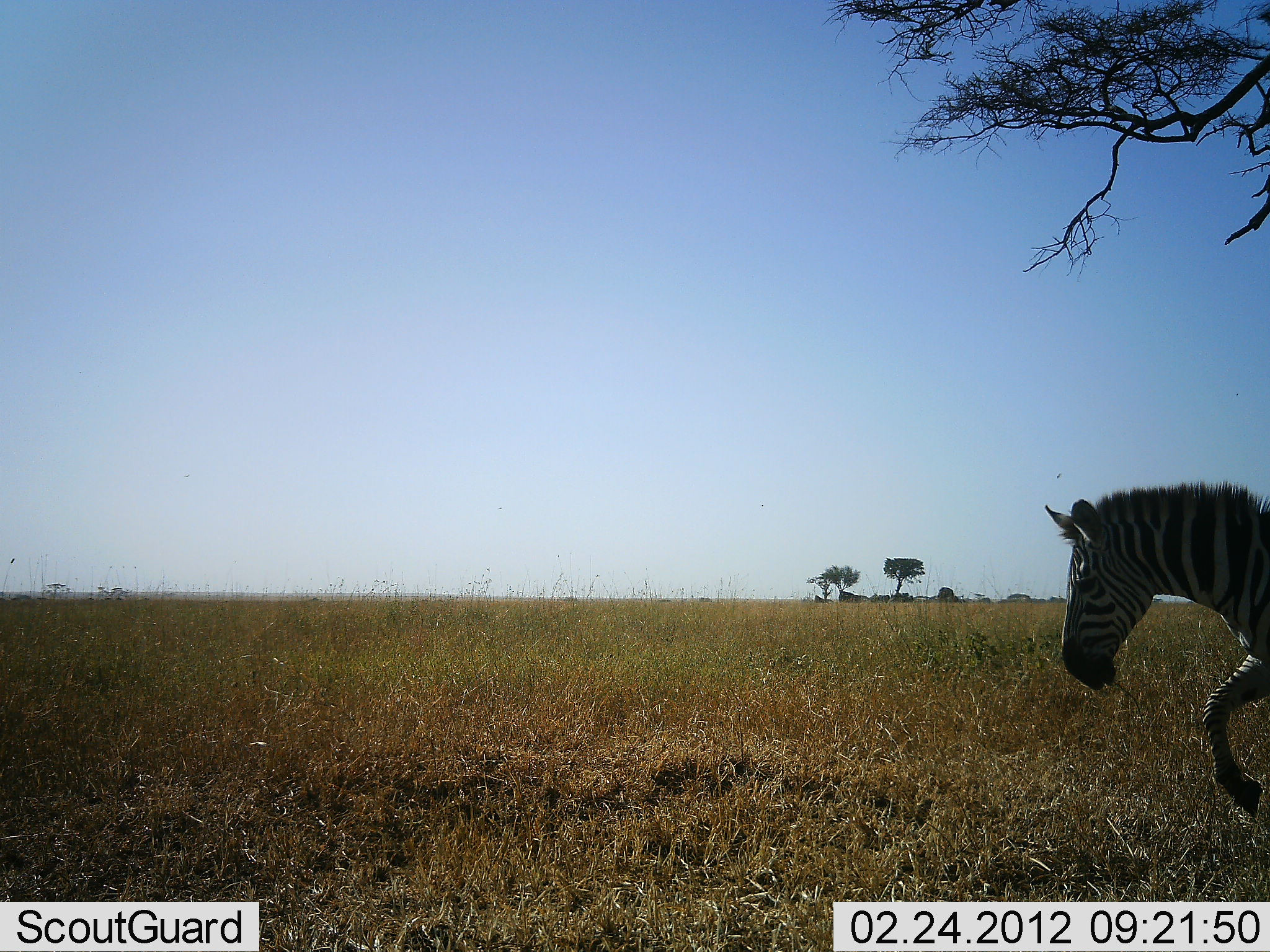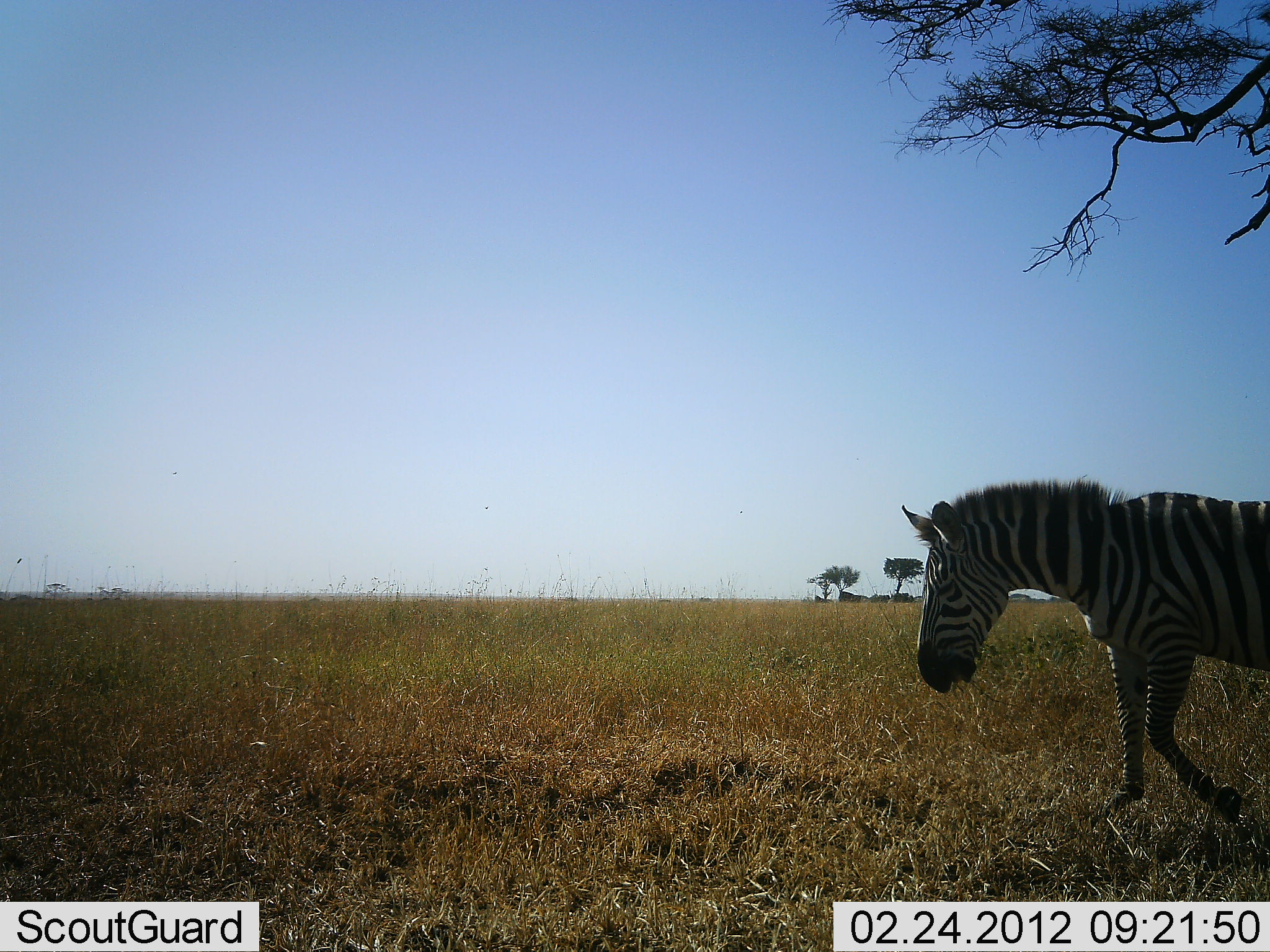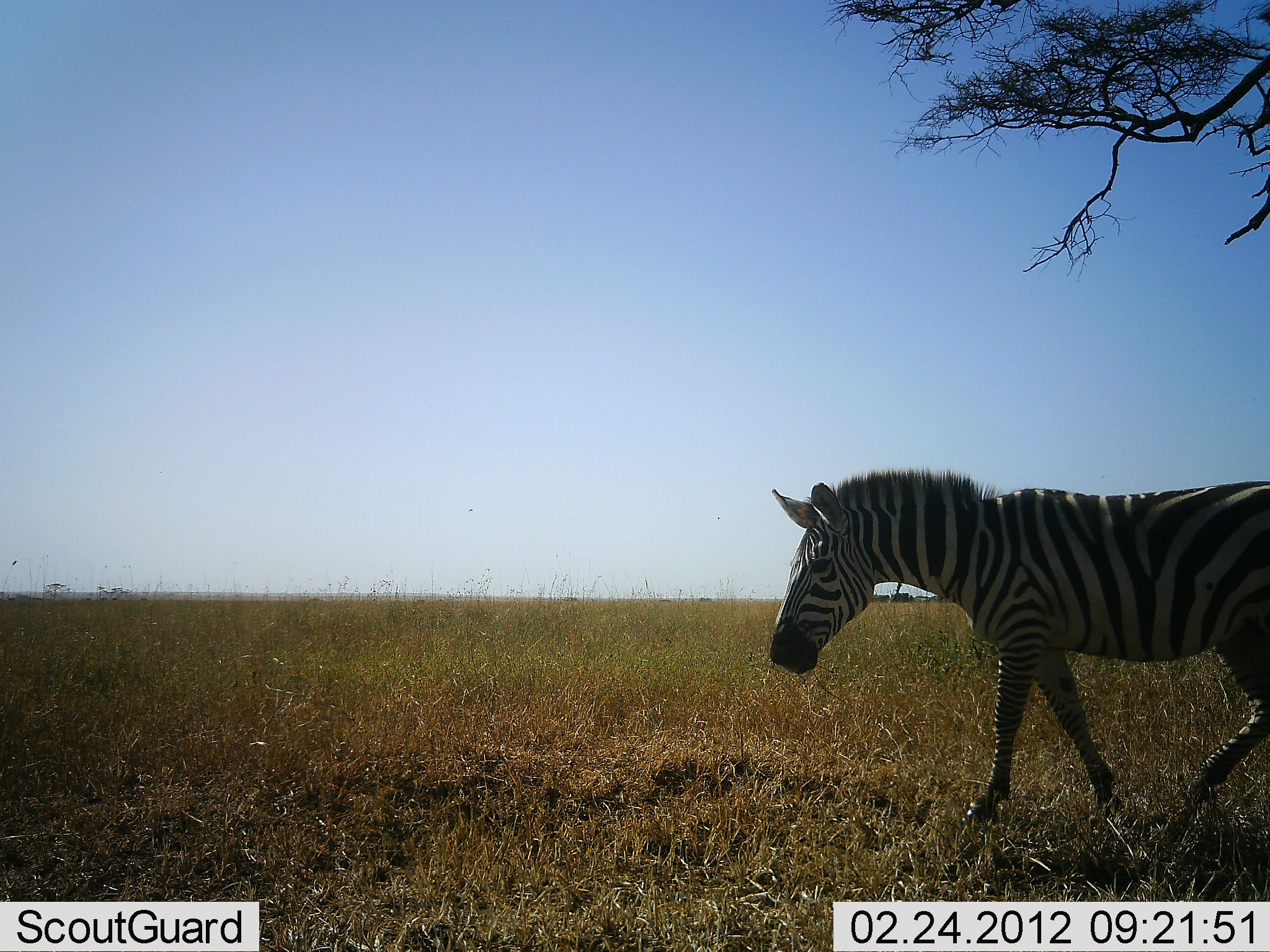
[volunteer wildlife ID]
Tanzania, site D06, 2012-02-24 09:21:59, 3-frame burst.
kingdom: Animalia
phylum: Chordata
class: Mammalia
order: Perissodactyla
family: Equidae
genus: Equus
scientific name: Equus quagga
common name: plains zebra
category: zebra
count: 1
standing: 0%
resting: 0%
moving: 100%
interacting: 0%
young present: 0%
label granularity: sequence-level